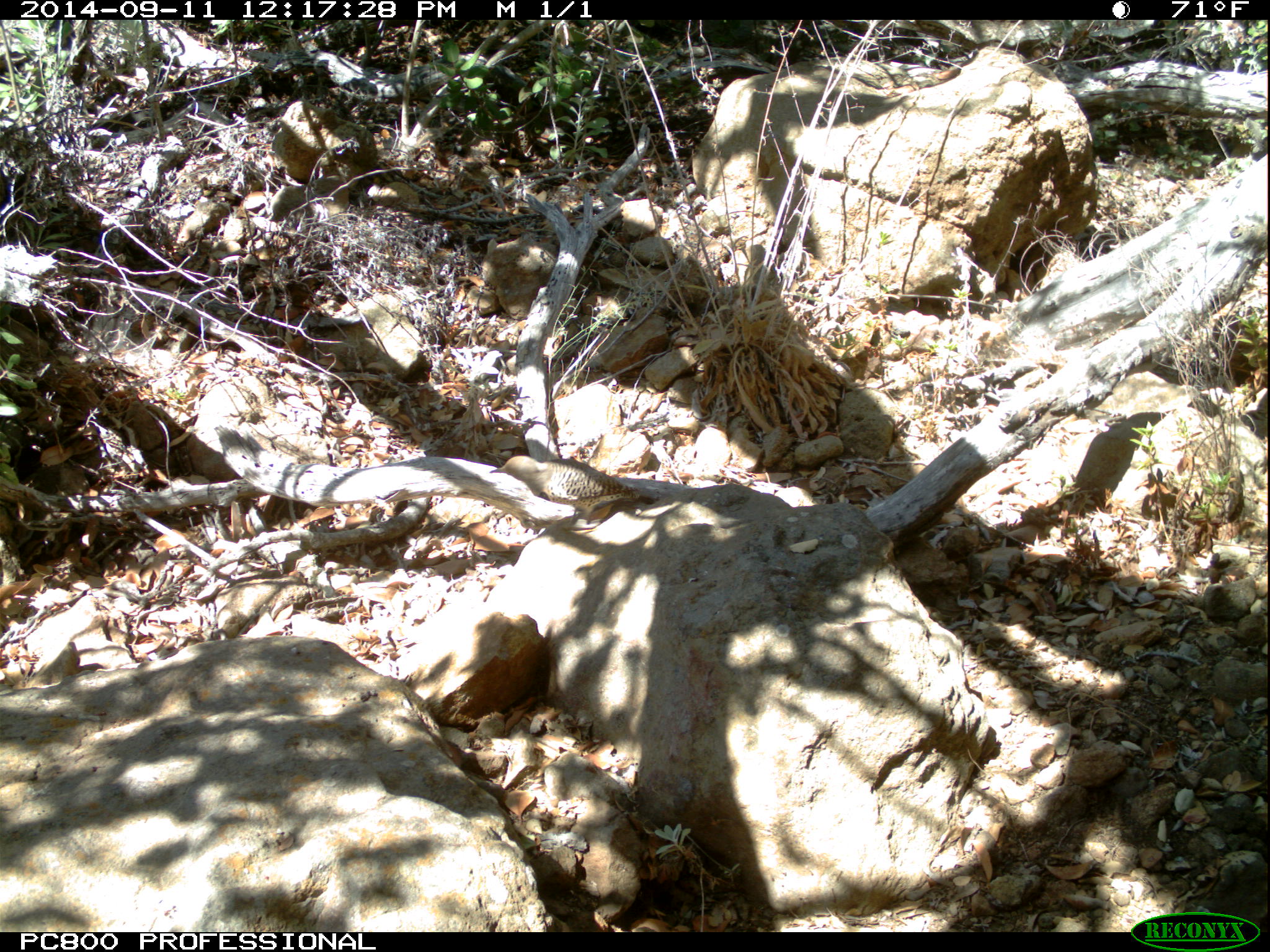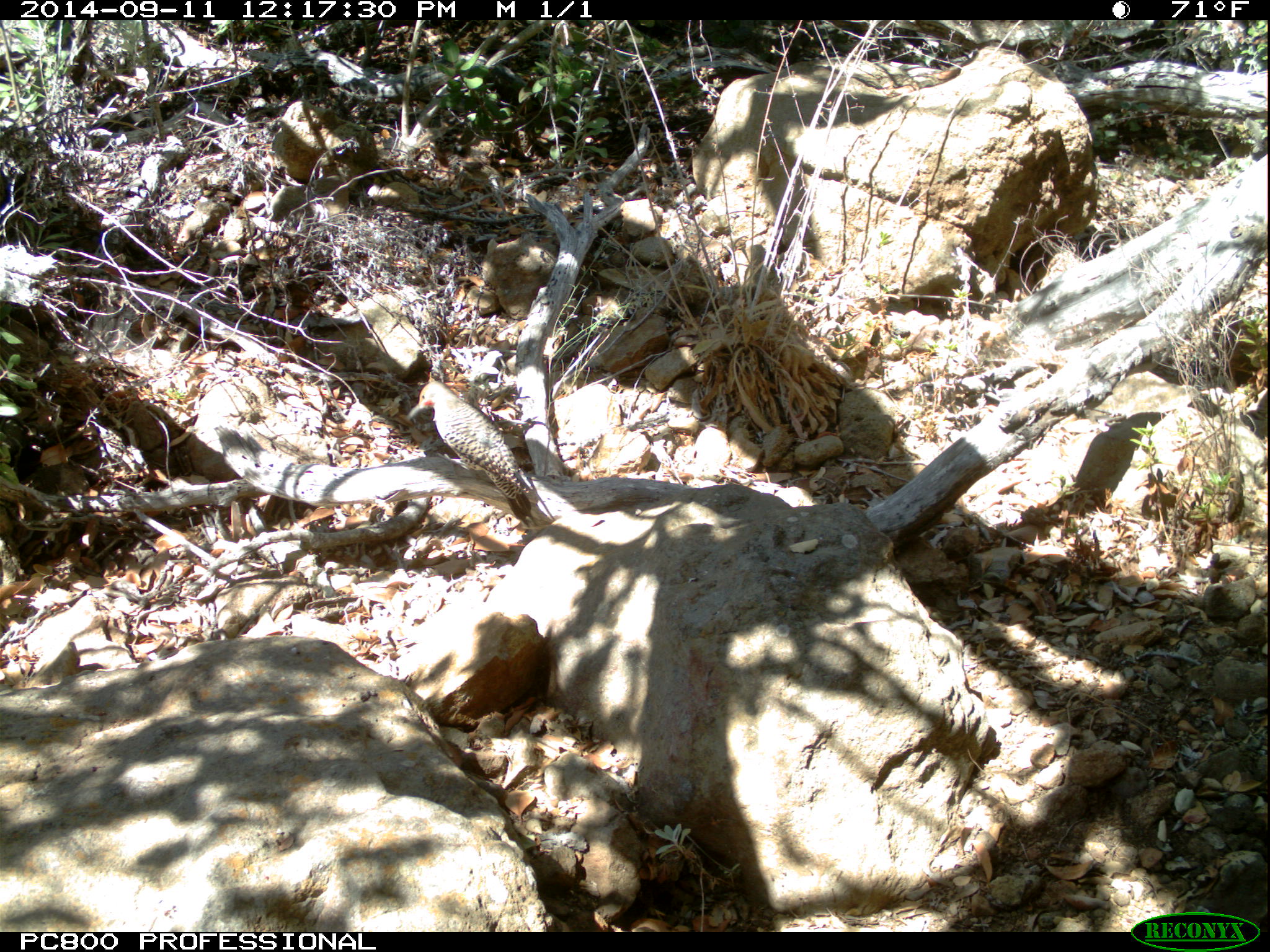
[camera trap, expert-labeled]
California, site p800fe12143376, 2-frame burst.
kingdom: Animalia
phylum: Chordata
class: Aves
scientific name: Aves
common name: bird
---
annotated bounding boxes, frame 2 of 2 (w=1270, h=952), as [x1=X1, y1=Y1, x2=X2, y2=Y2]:
bird: [x1=405, y1=381, x2=532, y2=521]